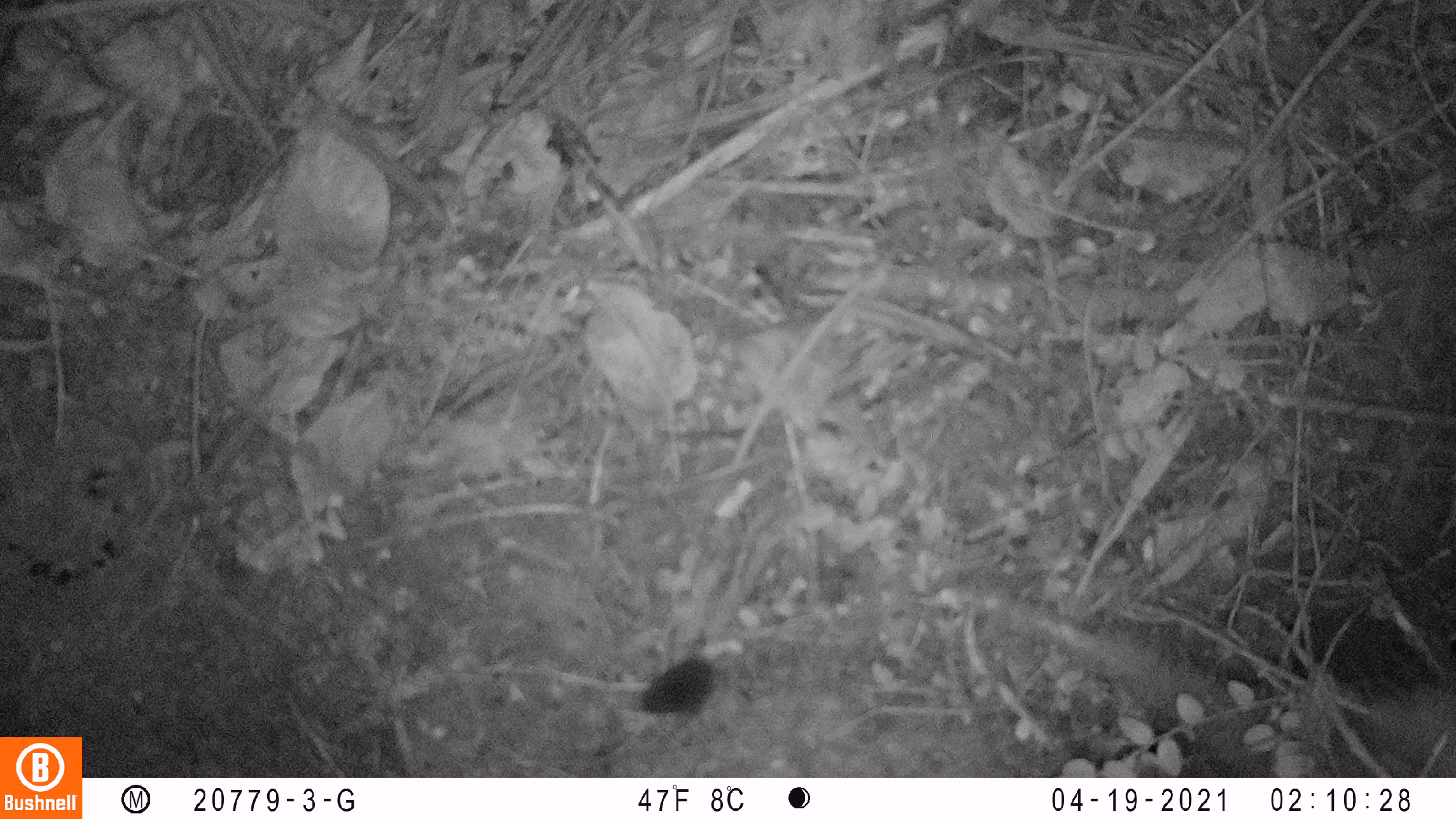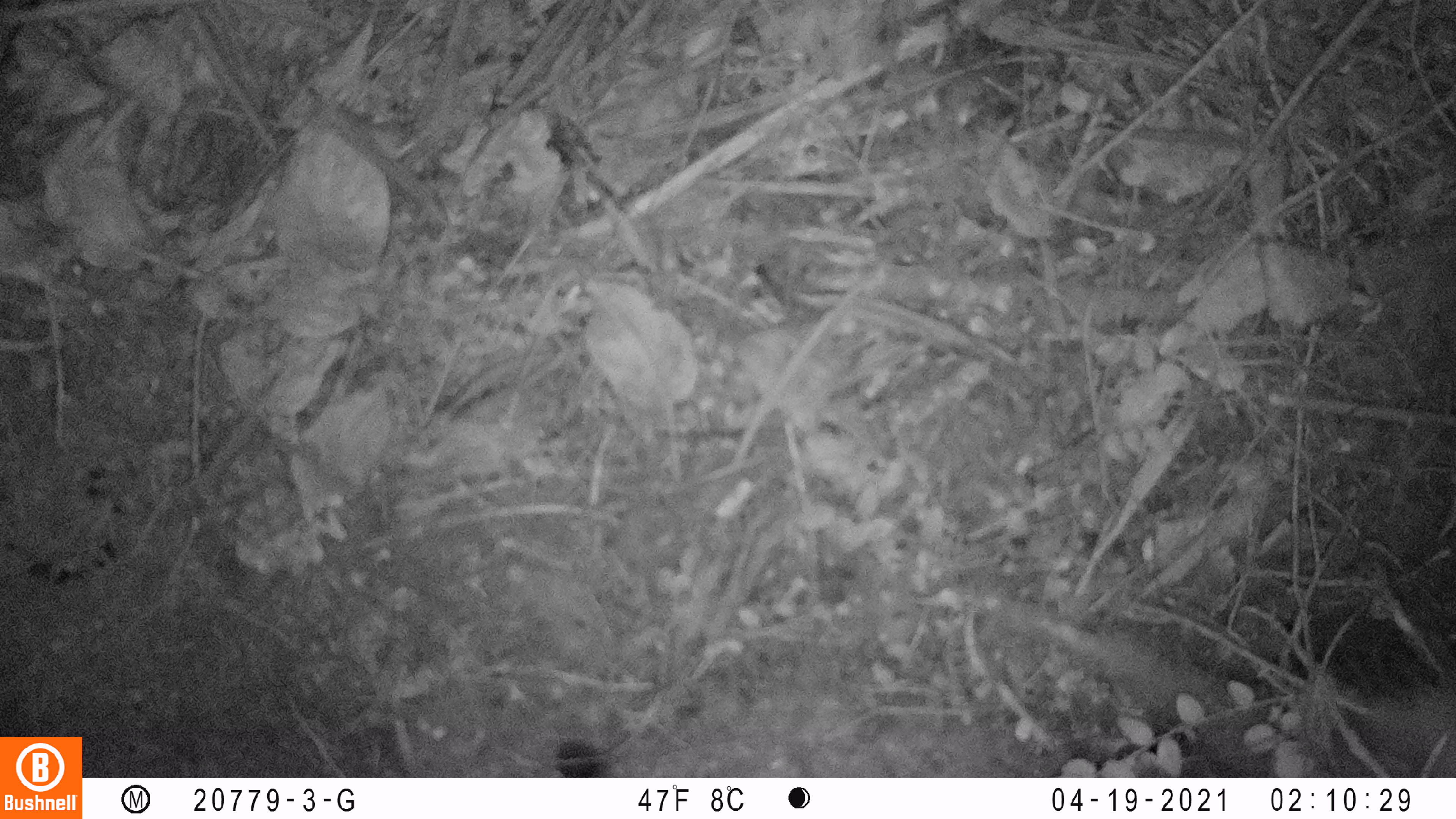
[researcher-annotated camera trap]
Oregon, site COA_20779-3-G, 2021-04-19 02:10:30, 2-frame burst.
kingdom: Animalia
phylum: Chordata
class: Mammalia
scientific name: Mammalia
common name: small mammal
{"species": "small mammal (Mammalia)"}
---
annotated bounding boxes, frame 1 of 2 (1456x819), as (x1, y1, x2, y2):
small mammal: (610, 612, 781, 739)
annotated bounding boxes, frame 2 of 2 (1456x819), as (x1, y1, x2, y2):
small mammal: (540, 703, 654, 776)